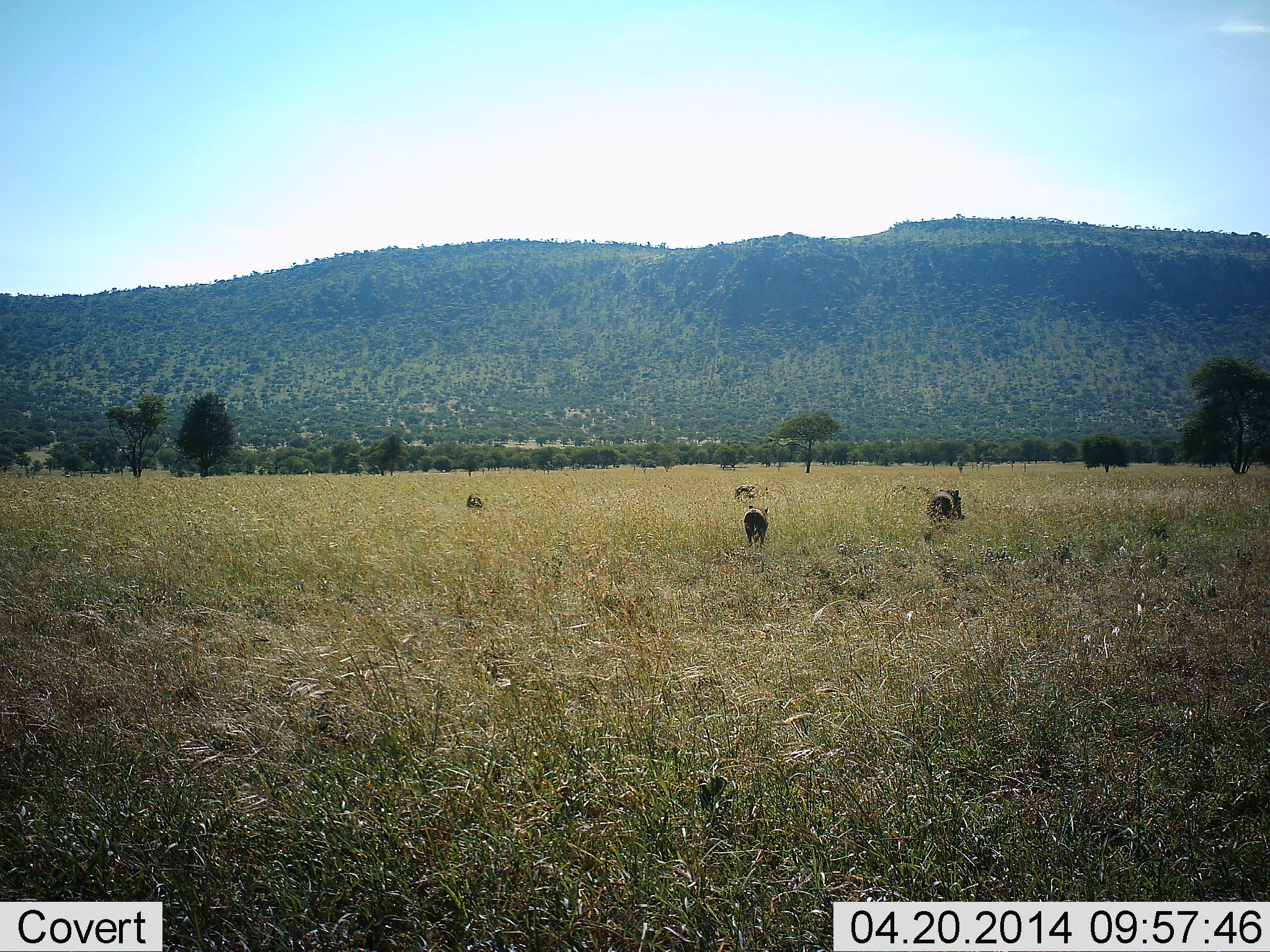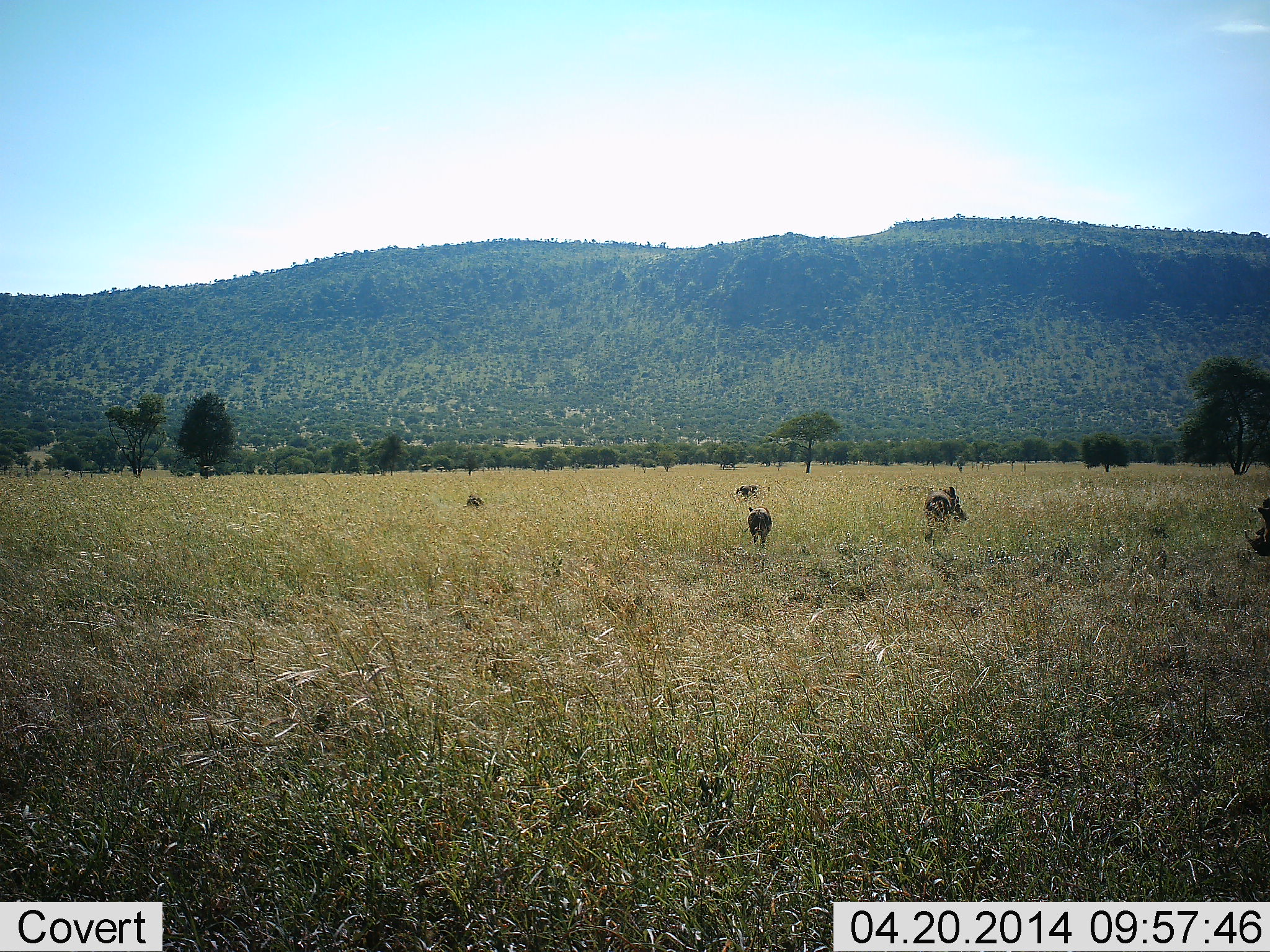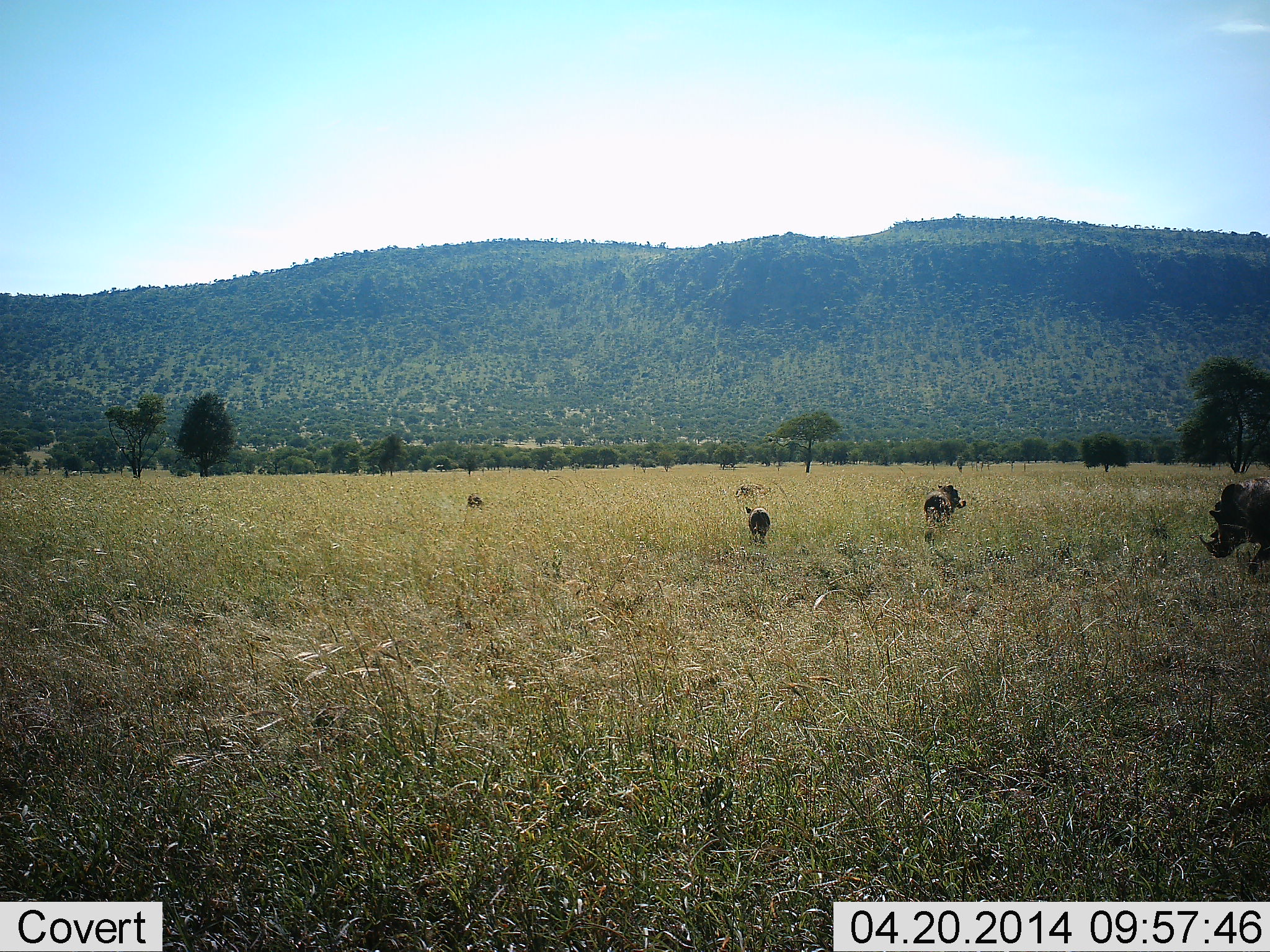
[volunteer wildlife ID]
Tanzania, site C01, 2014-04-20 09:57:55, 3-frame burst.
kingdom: Animalia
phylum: Chordata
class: Mammalia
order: Artiodactyla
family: Suidae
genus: Phacochoerus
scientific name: Phacochoerus africanus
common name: warthog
Warthog (Phacochoerus africanus), count 5. Behavior (volunteer vote fractions): standing 27%, resting 0%, moving 82%, interacting 0%. Young present (vote fraction): 27%. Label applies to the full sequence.